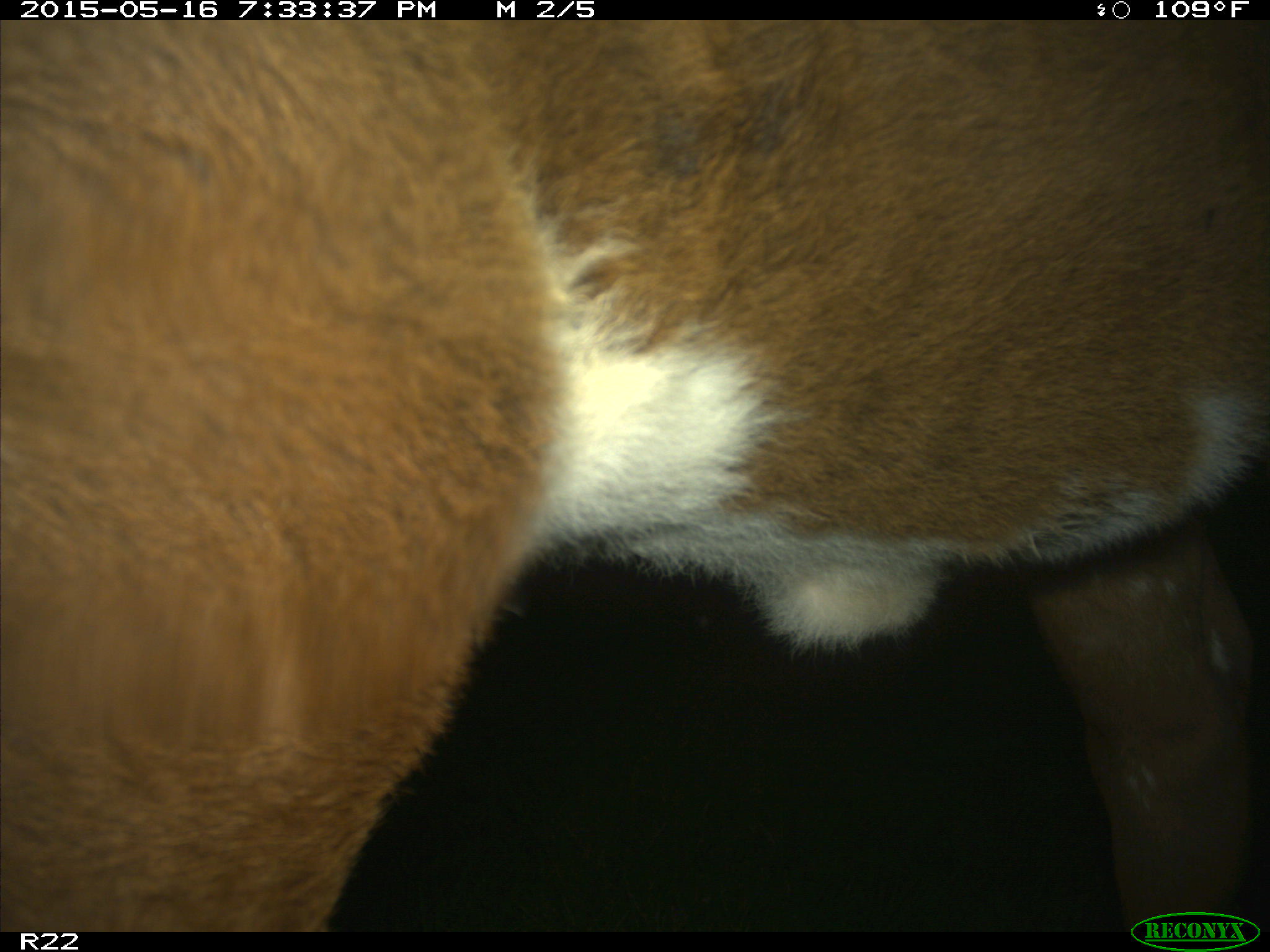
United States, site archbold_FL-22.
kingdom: Animalia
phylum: Chordata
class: Mammalia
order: Artiodactyla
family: Bovidae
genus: Bos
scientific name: Bos taurus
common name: domestic cow